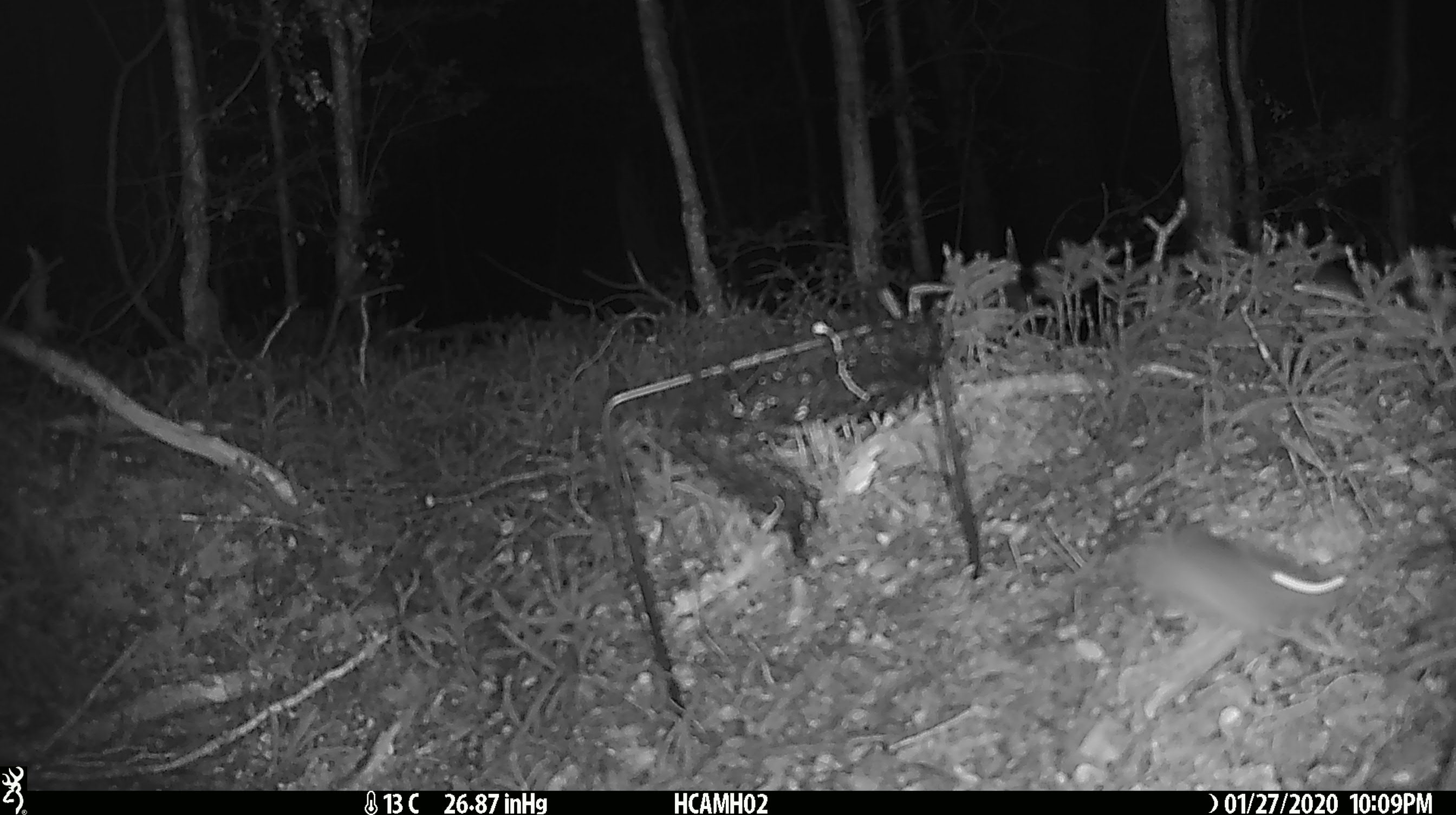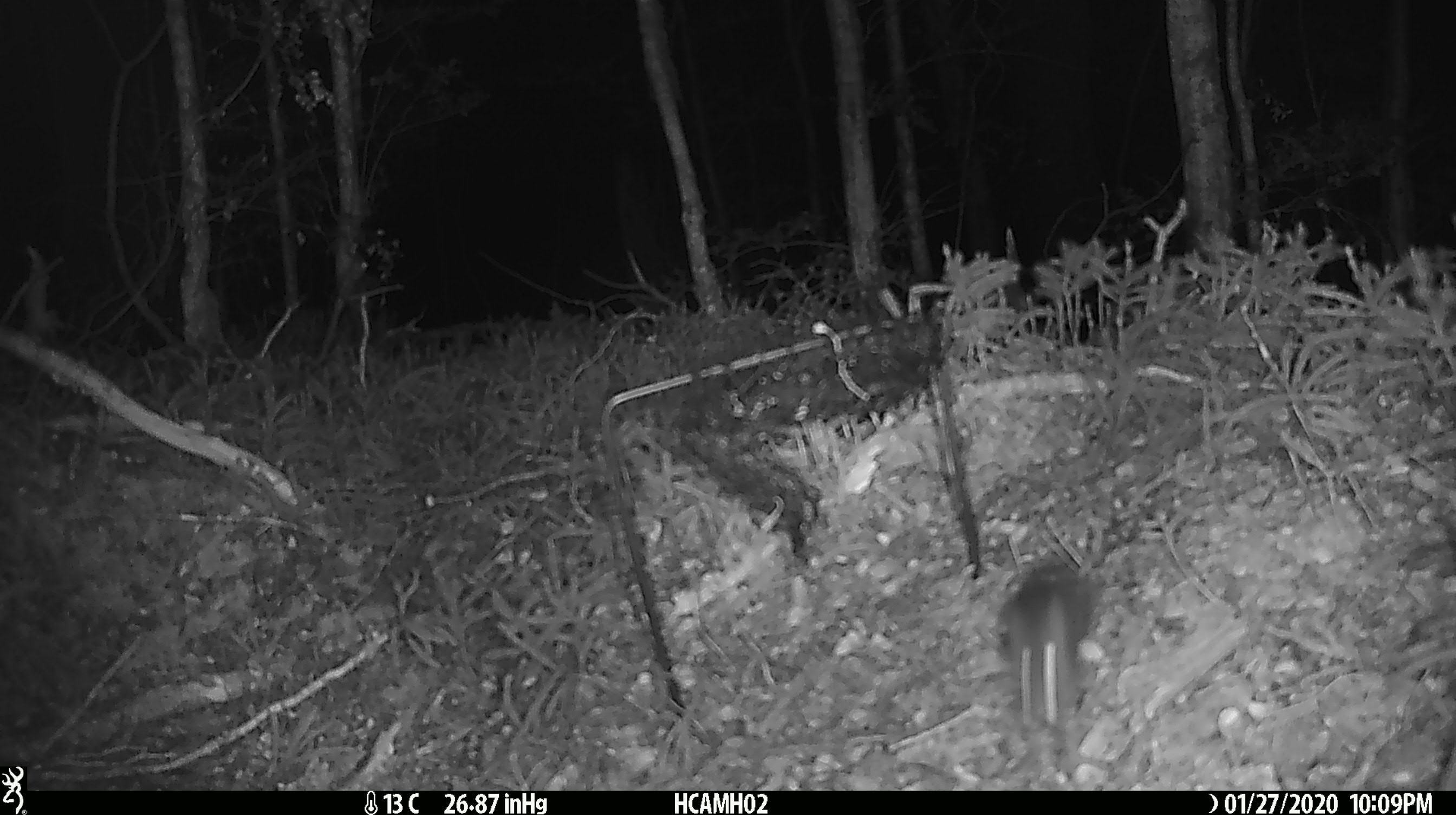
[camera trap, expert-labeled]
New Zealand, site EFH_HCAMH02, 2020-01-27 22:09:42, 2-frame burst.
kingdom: Animalia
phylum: Chordata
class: Mammalia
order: Rodentia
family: Muridae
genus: Mus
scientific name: Mus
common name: mouse